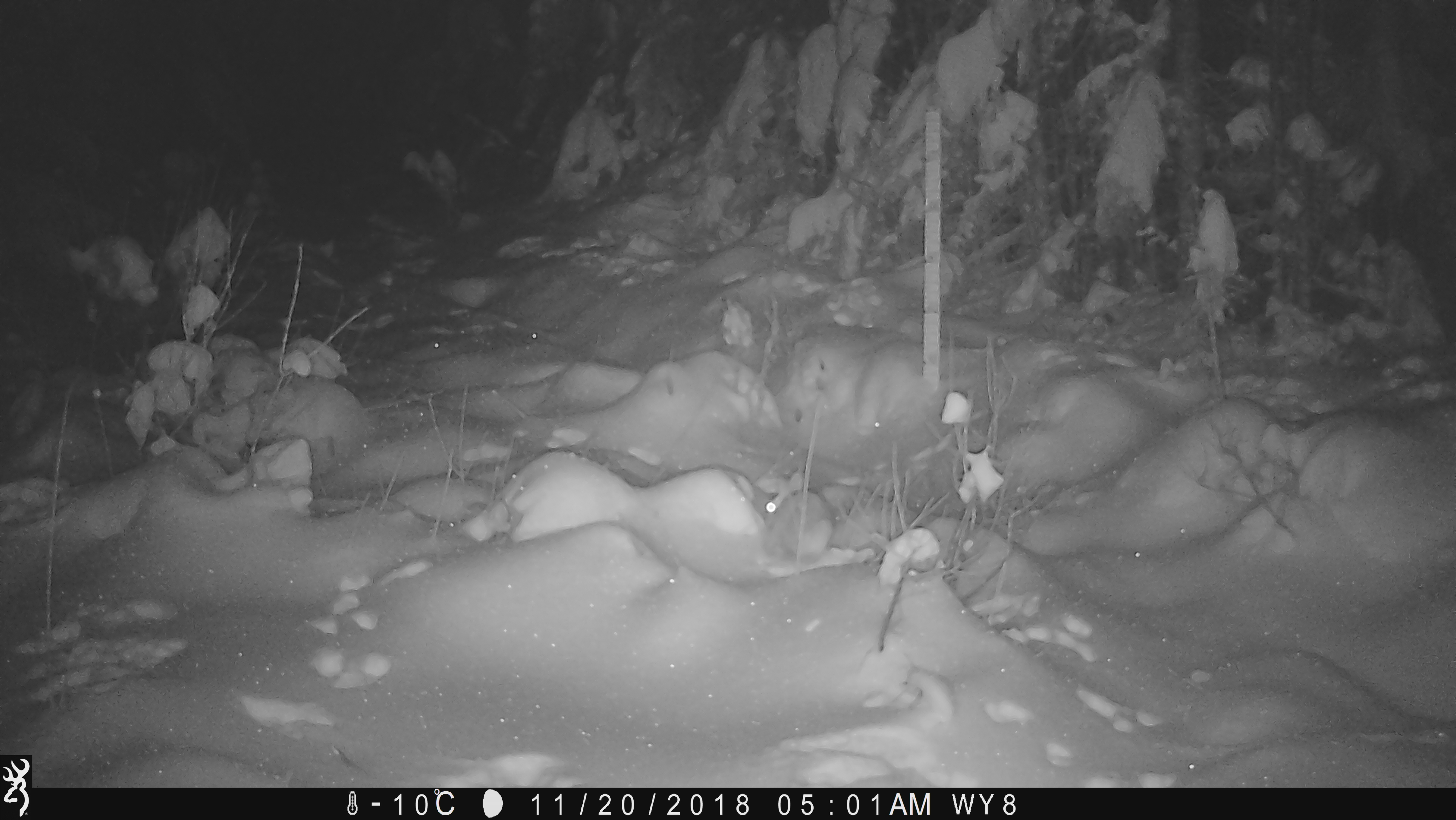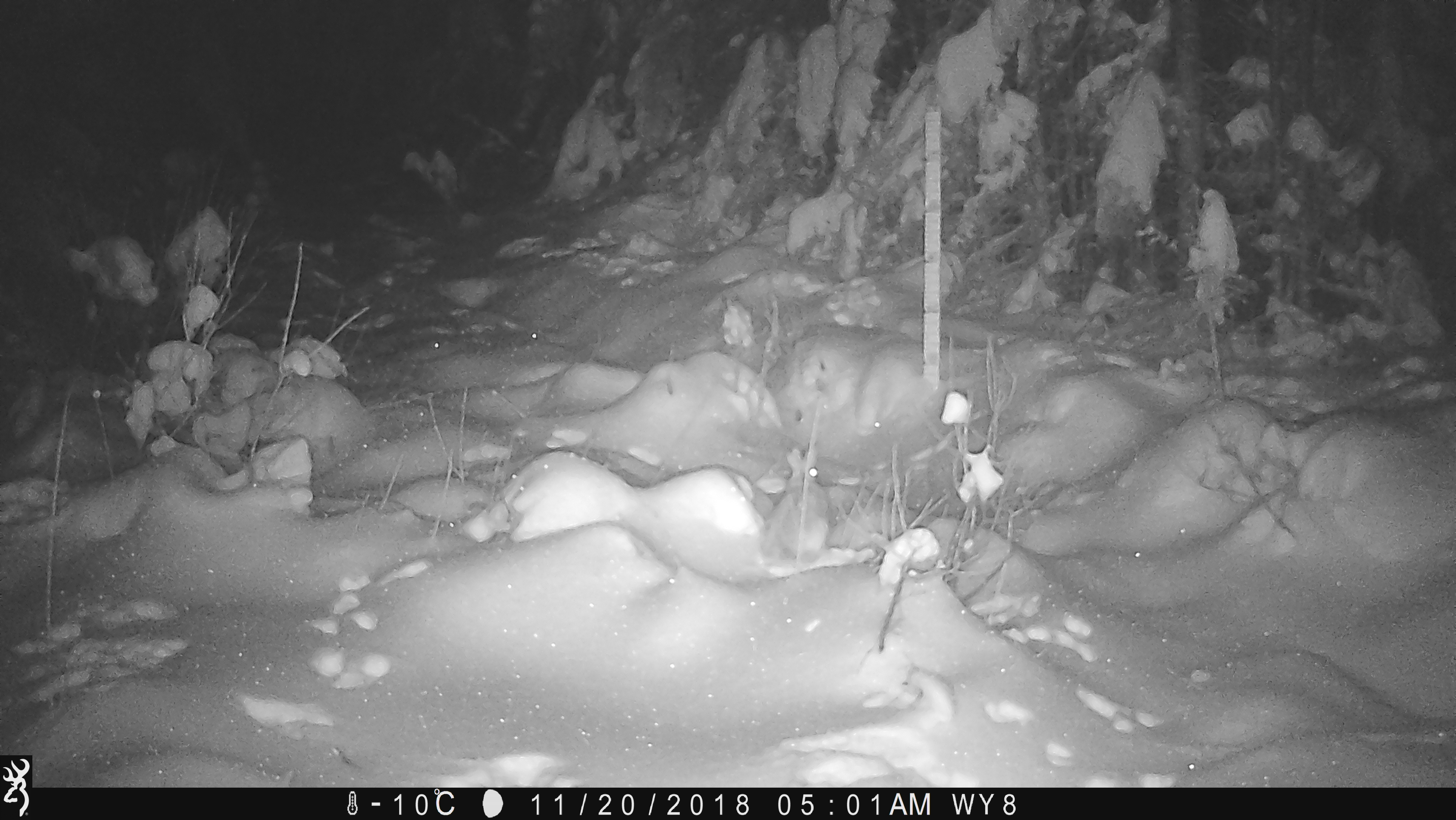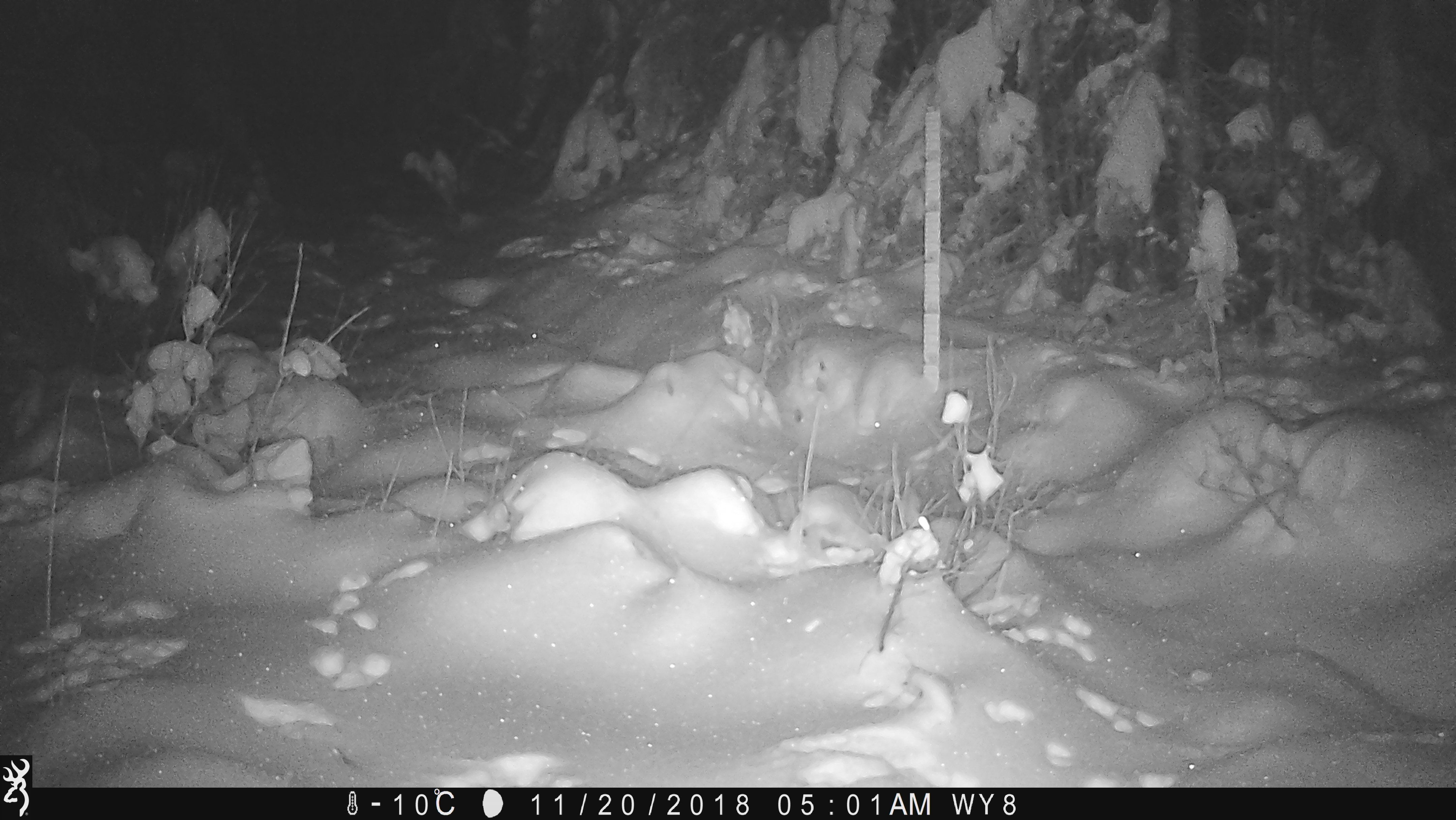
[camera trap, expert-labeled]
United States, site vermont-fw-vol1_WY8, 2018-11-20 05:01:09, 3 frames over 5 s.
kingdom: Animalia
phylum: Chordata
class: Mammalia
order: Lagomorpha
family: Leporidae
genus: Lepus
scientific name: Lepus americanus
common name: snowshoe hare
Snowshoe hare (Lepus americanus).